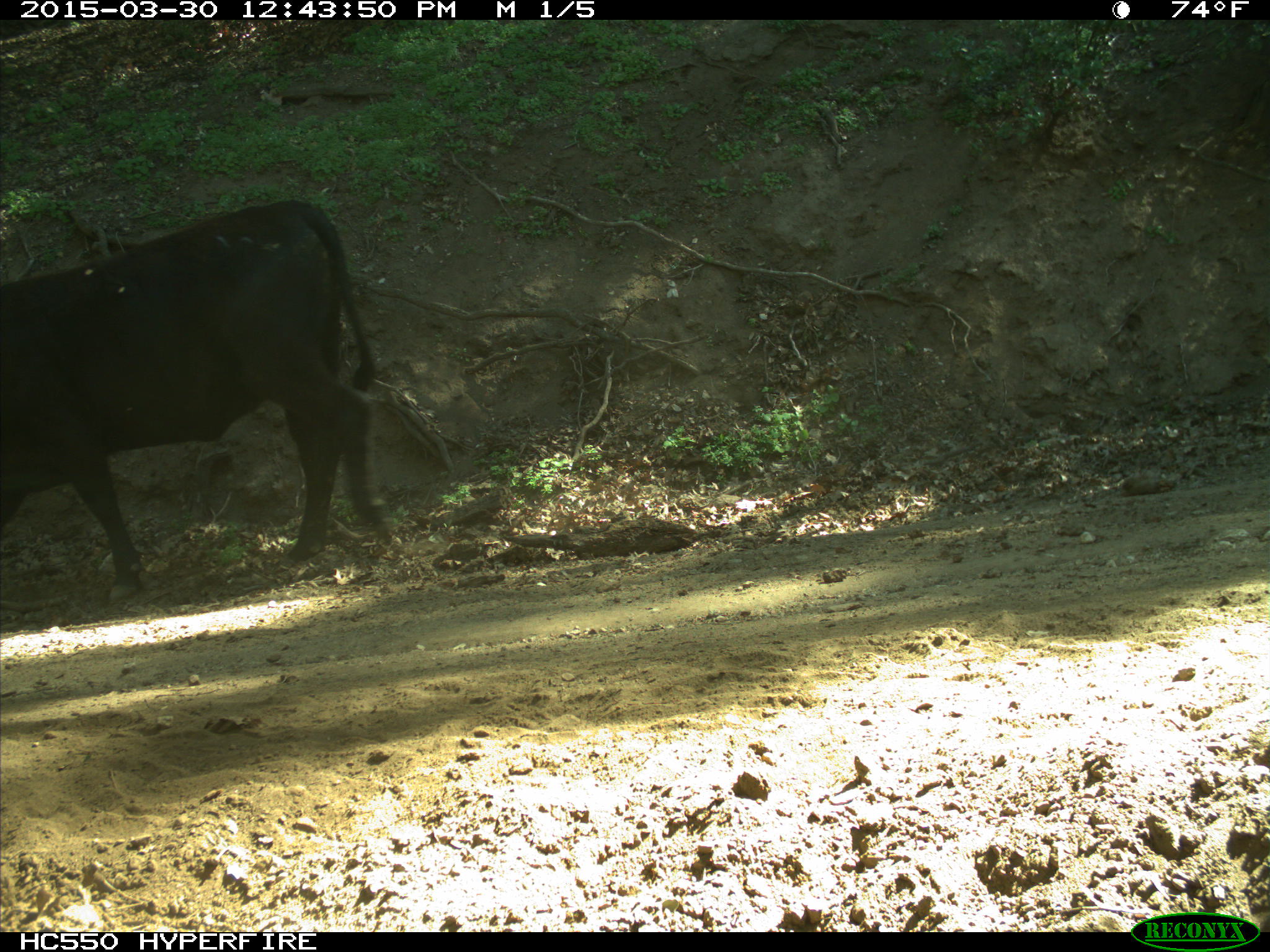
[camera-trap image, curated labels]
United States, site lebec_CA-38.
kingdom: Animalia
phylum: Chordata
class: Mammalia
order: Artiodactyla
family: Bovidae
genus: Bos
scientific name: Bos taurus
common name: domestic cow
Bos taurus (domestic cow).